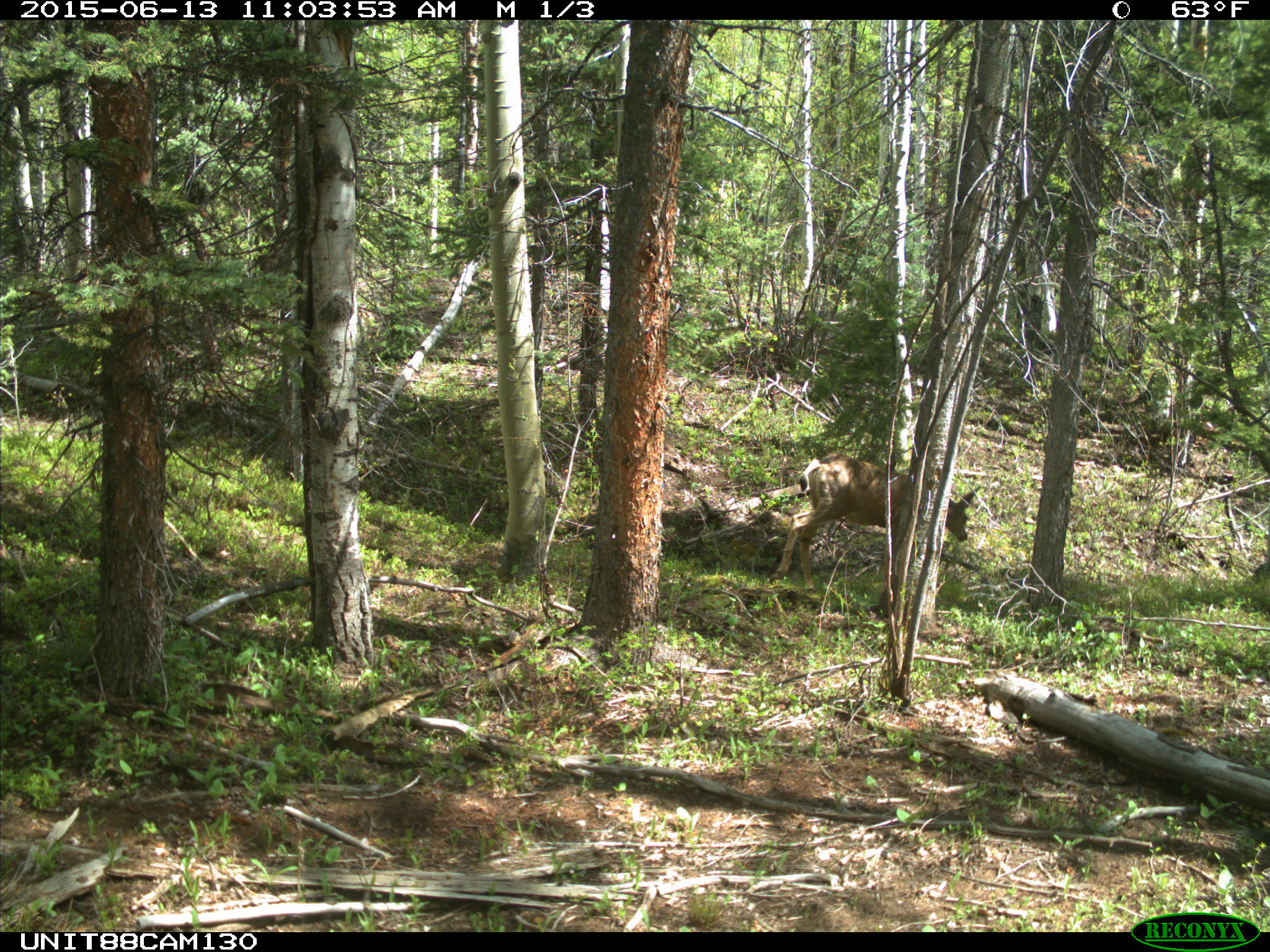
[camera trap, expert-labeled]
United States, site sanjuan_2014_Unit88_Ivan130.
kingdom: Animalia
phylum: Chordata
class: Mammalia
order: Artiodactyla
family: Cervidae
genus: Odocoileus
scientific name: Odocoileus hemionus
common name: mule deer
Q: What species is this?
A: Odocoileus hemionus (mule deer).